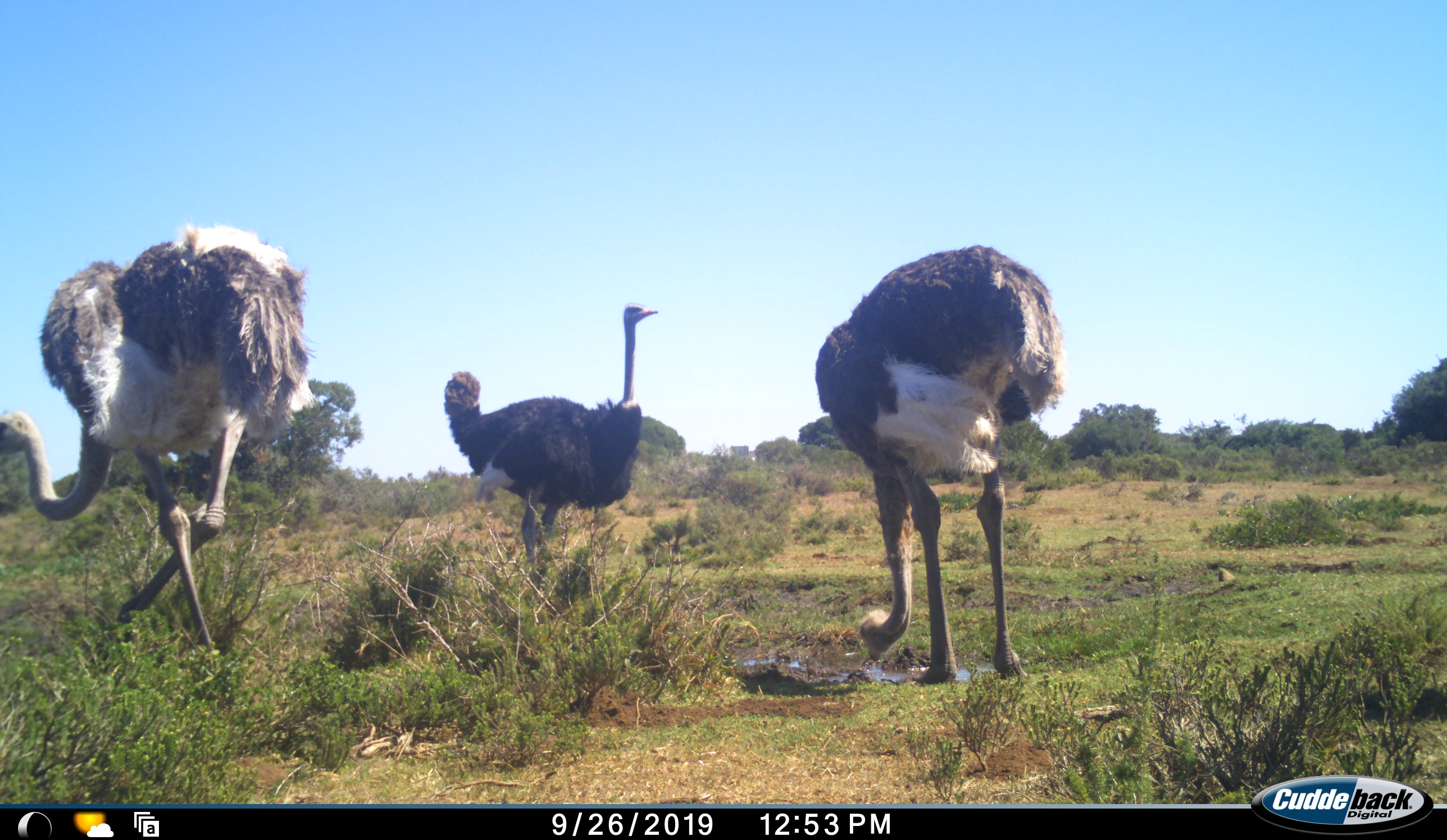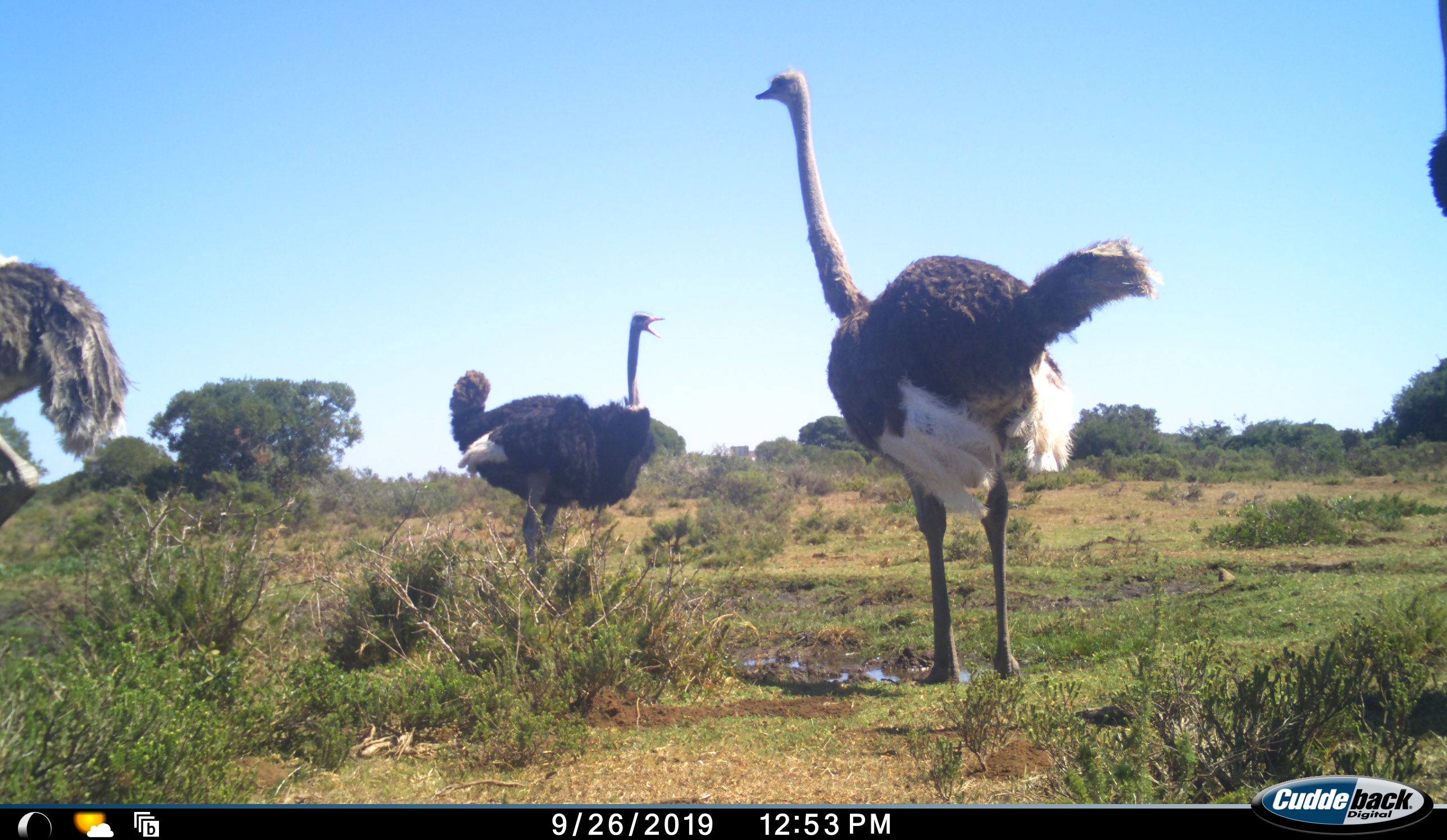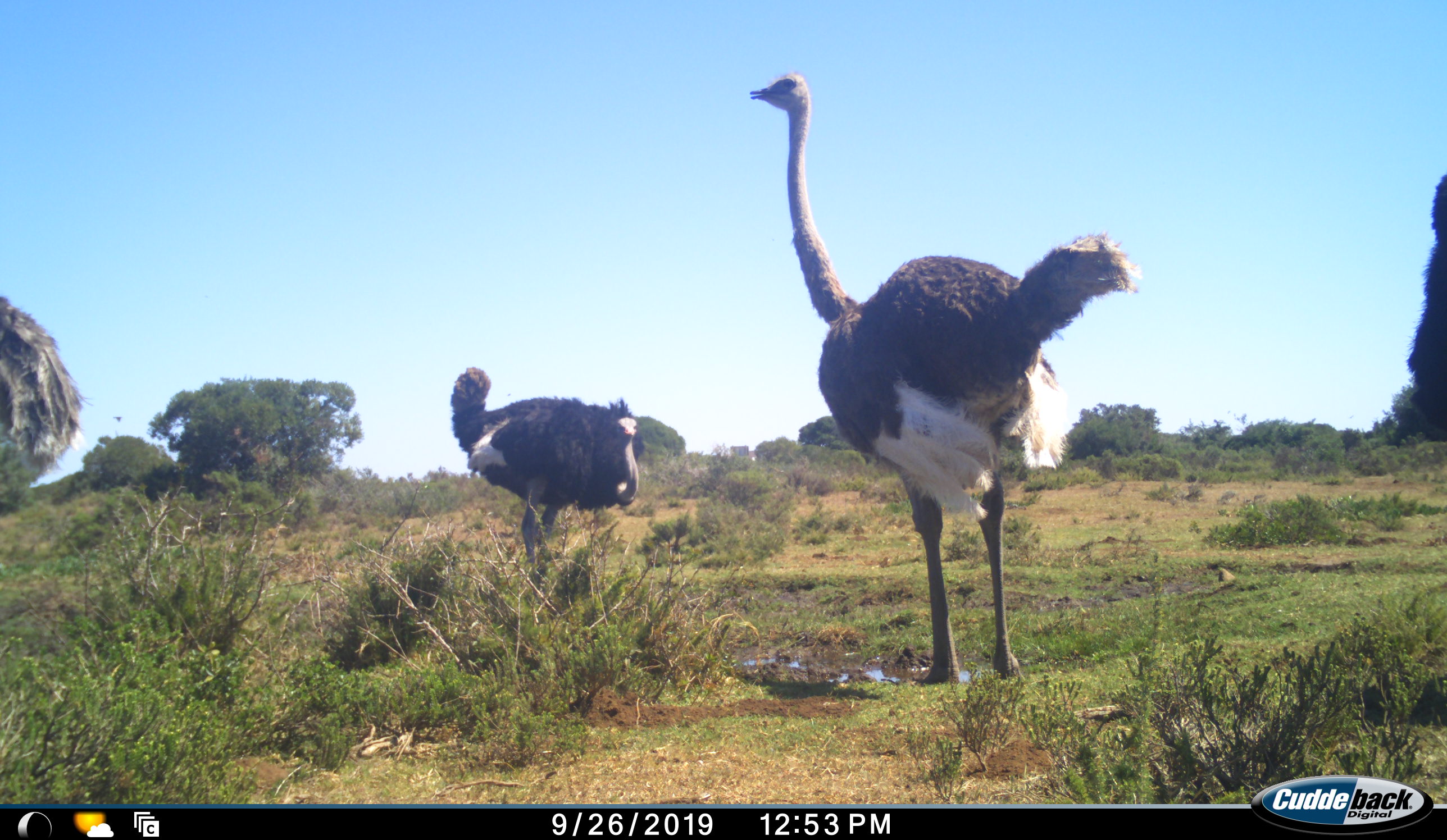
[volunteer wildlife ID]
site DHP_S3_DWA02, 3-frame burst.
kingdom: Animalia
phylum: Chordata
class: Aves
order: Struthioniformes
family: Struthionidae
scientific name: Struthionidae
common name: ostrich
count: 4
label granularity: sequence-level